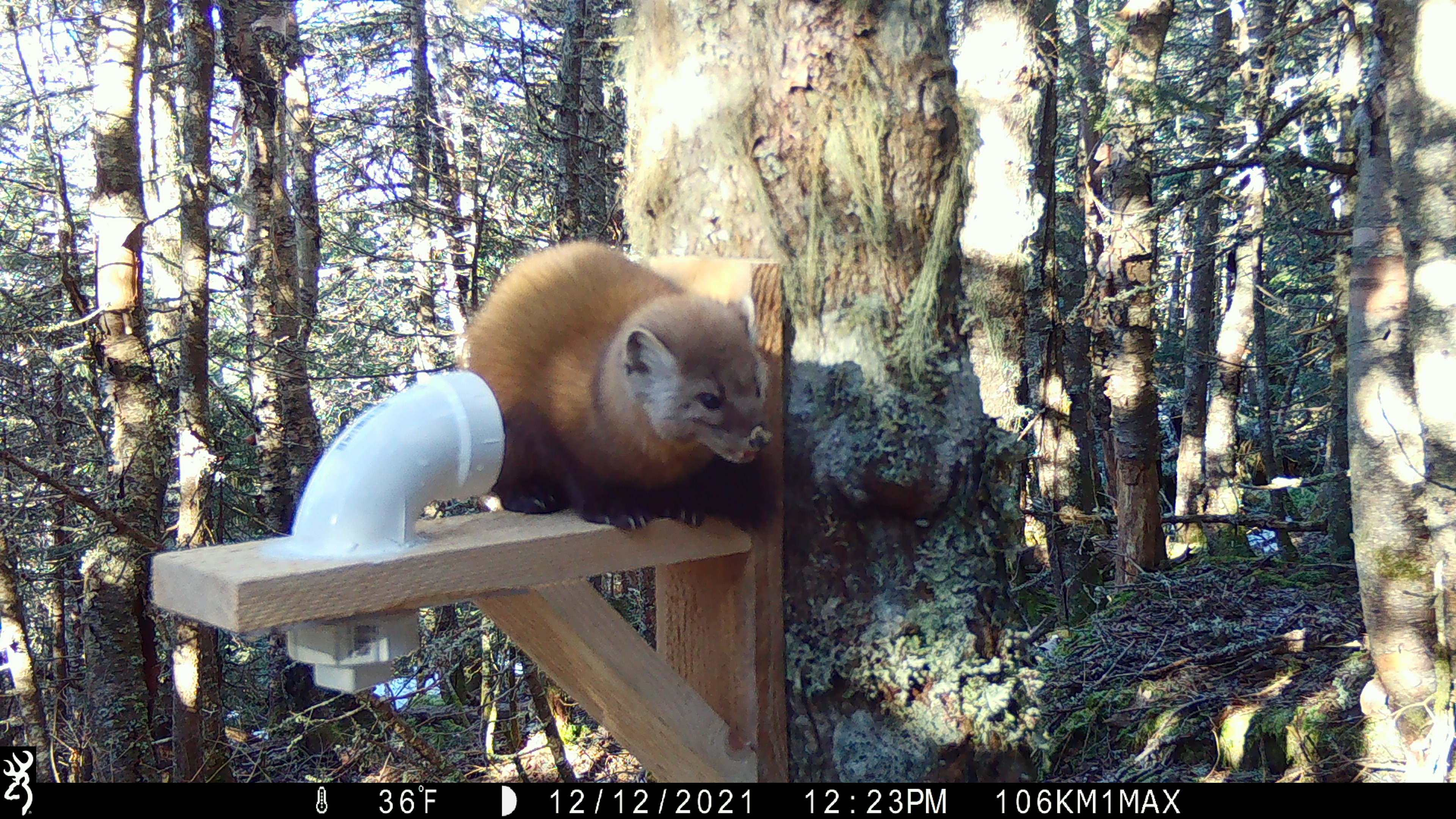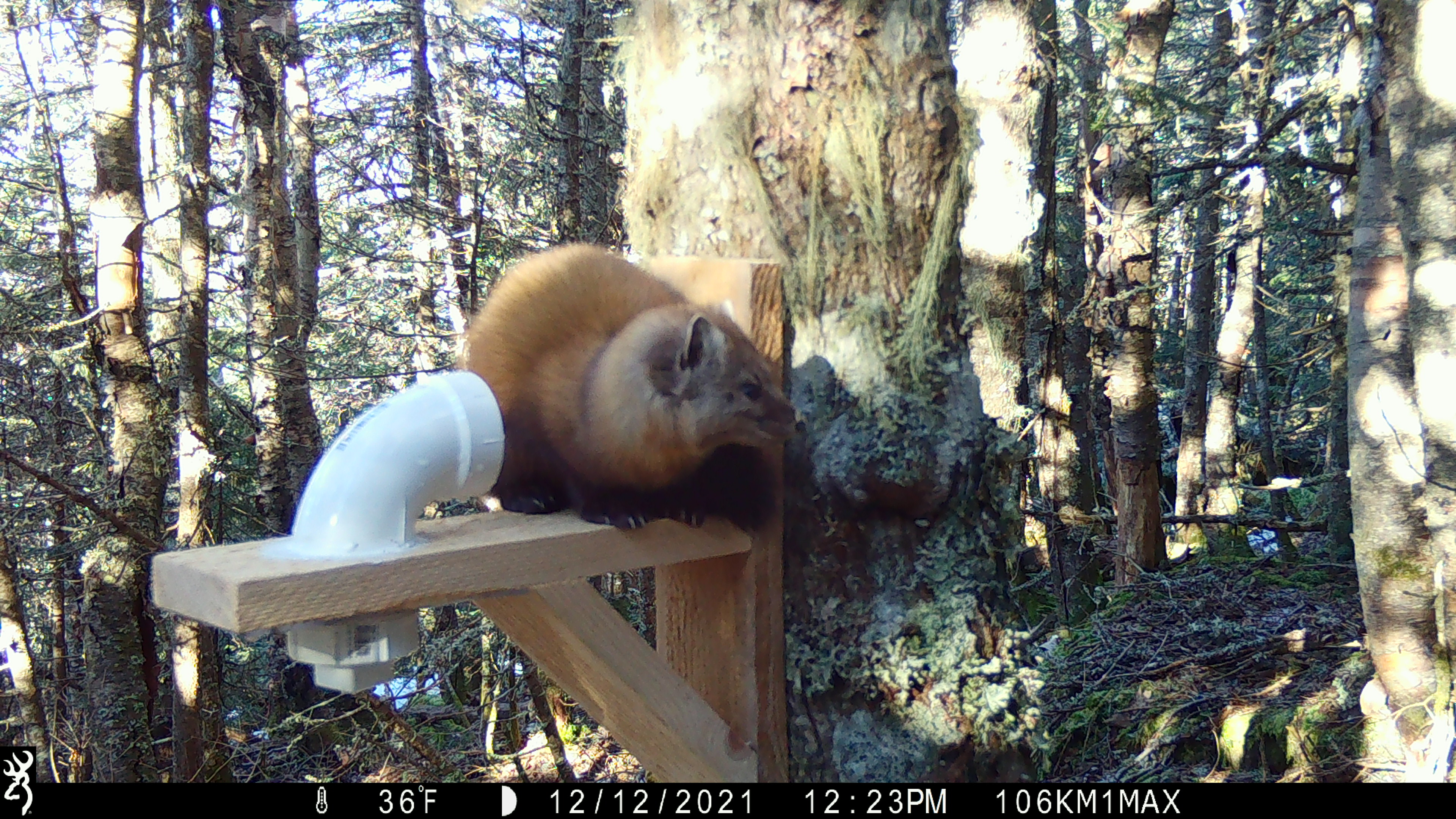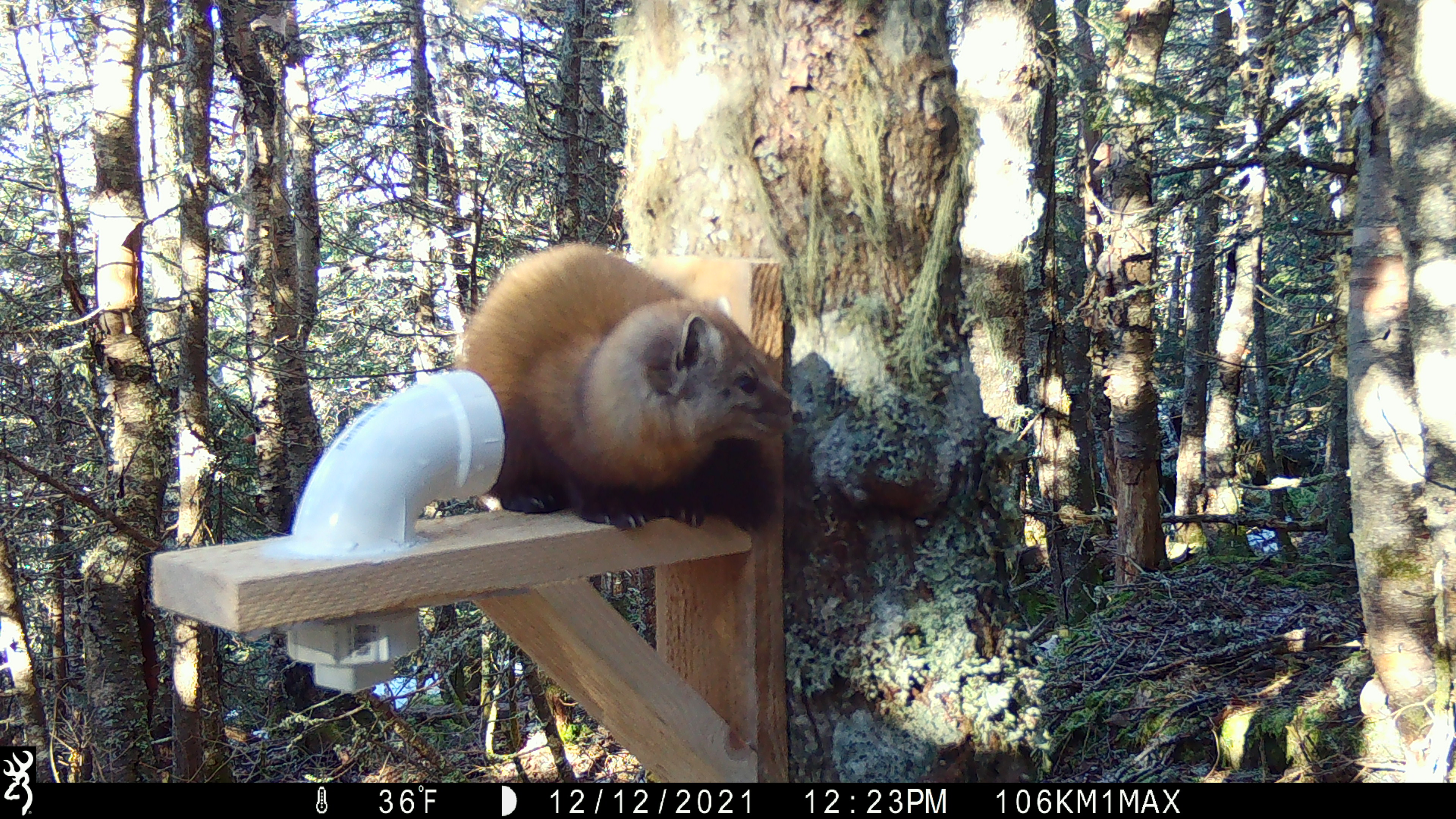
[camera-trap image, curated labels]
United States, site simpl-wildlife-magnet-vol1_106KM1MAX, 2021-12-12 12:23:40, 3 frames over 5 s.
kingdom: Animalia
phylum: Chordata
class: Mammalia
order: Carnivora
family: Mustelidae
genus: Martes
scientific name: Martes americana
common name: american marten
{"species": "american marten (Martes americana)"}